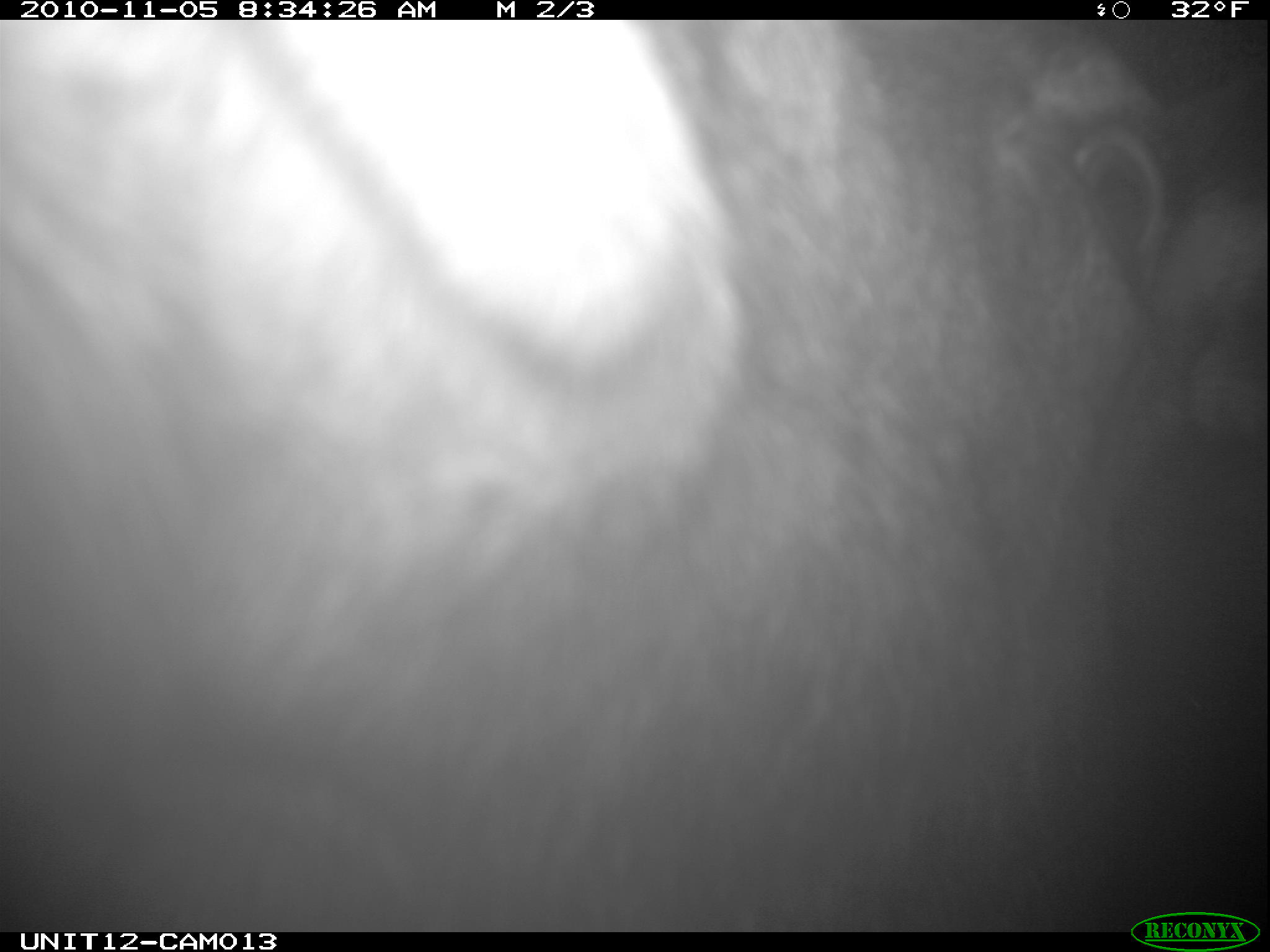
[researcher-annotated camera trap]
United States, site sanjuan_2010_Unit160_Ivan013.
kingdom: Animalia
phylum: Chordata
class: Mammalia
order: Artiodactyla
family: Cervidae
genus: Alces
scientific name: Alces alces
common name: moose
Alces alces (moose).